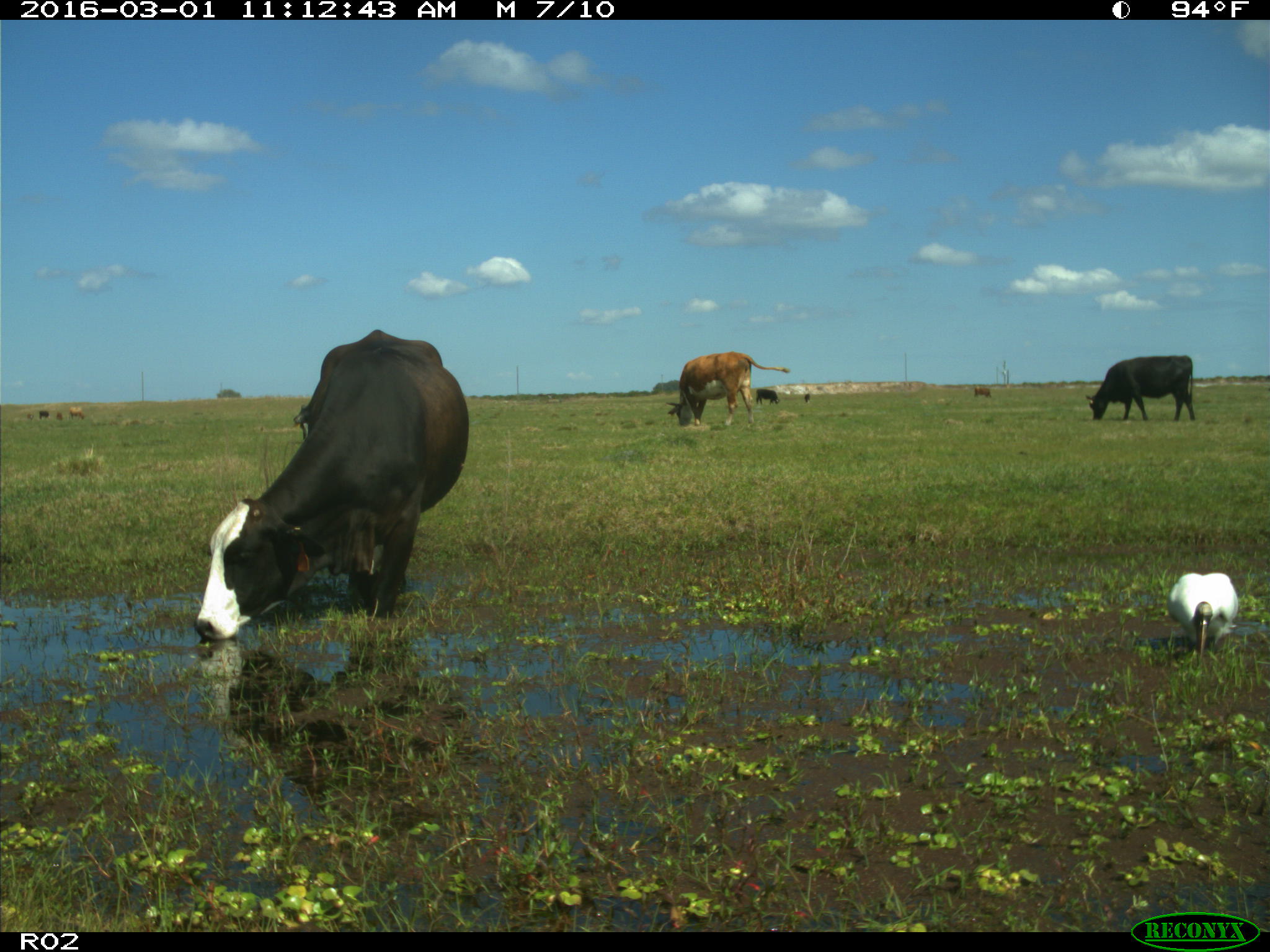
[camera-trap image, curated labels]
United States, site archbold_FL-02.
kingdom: Animalia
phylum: Chordata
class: Mammalia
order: Artiodactyla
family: Bovidae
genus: Bos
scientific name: Bos taurus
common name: domestic cow